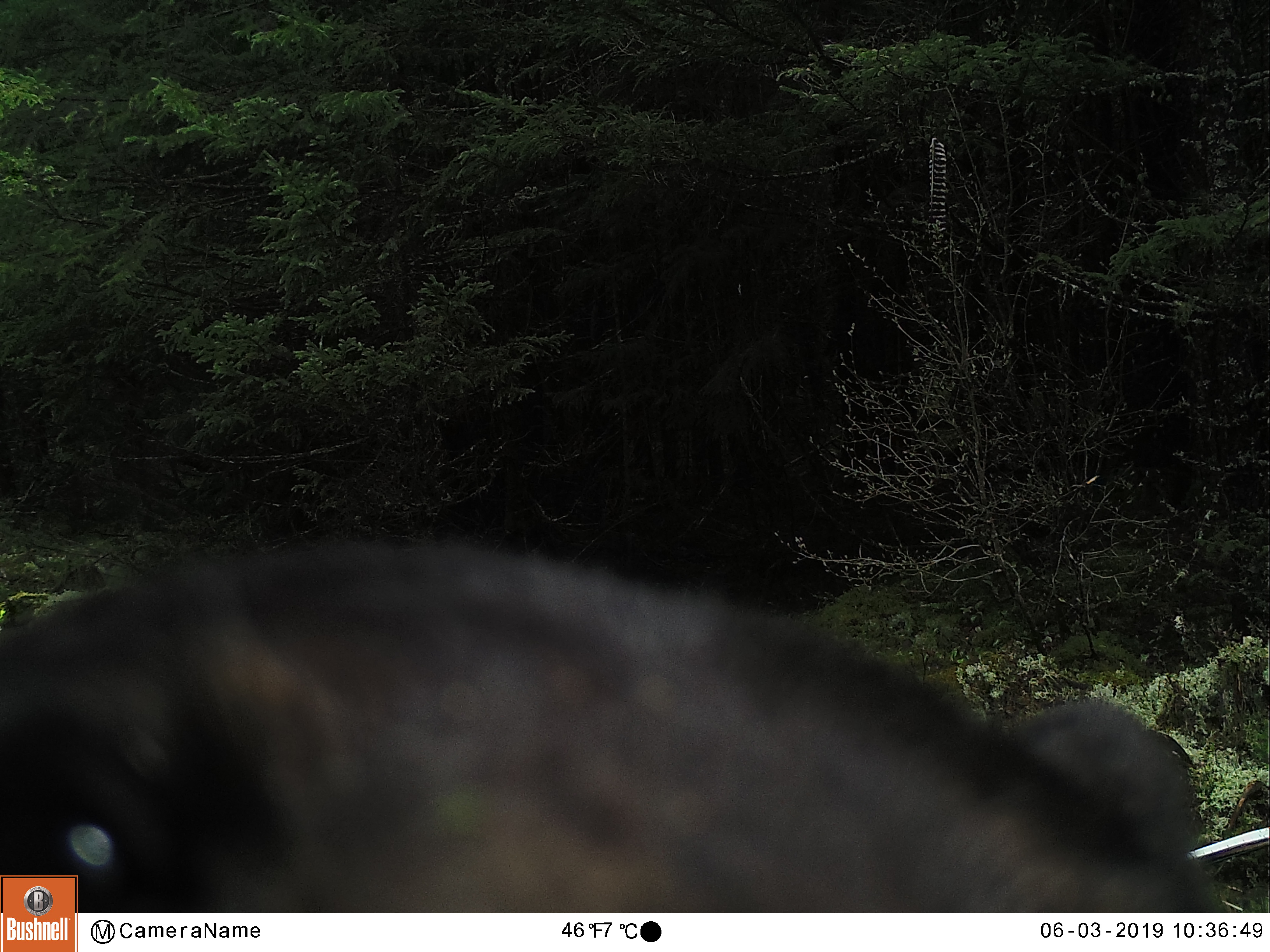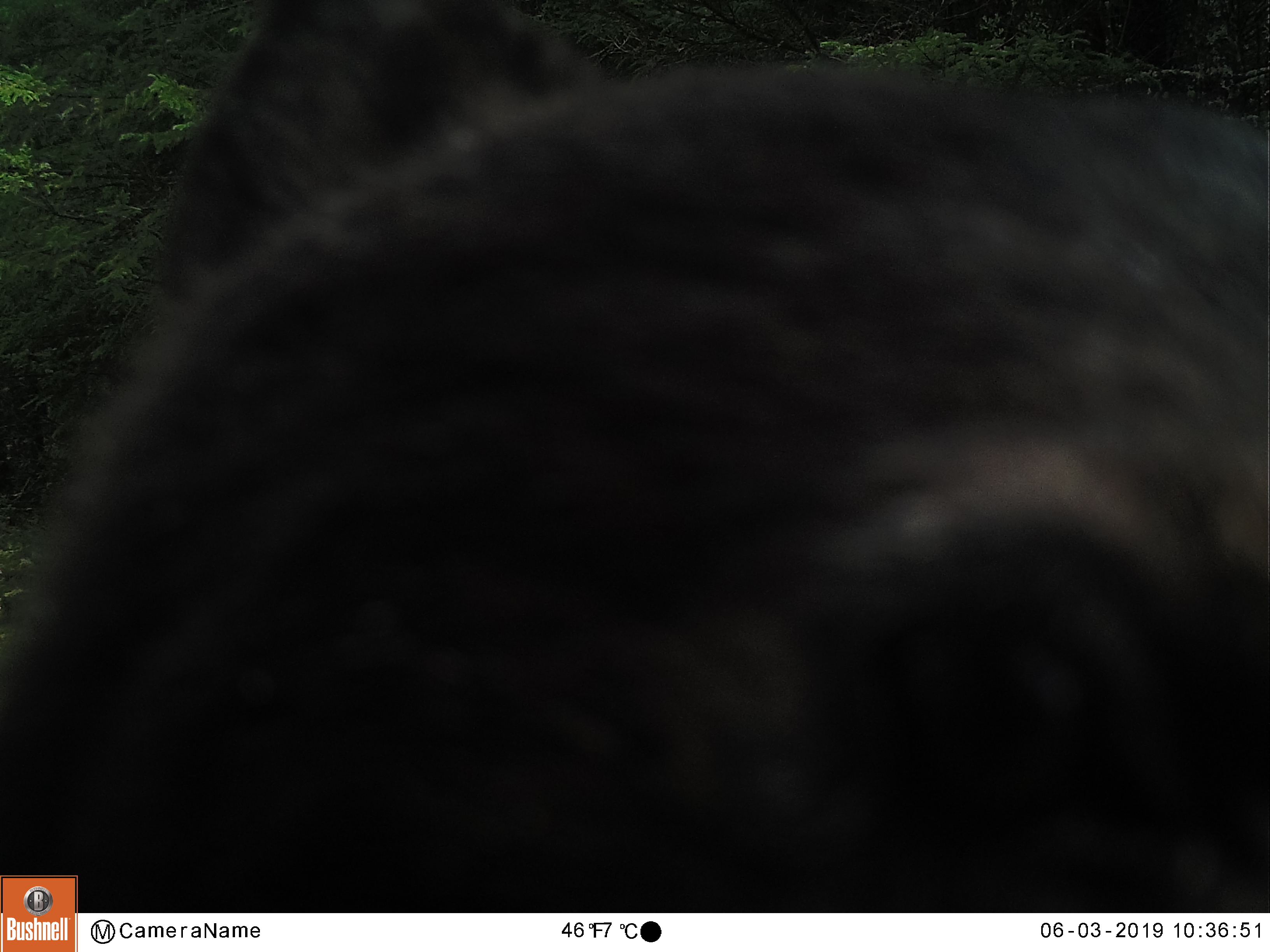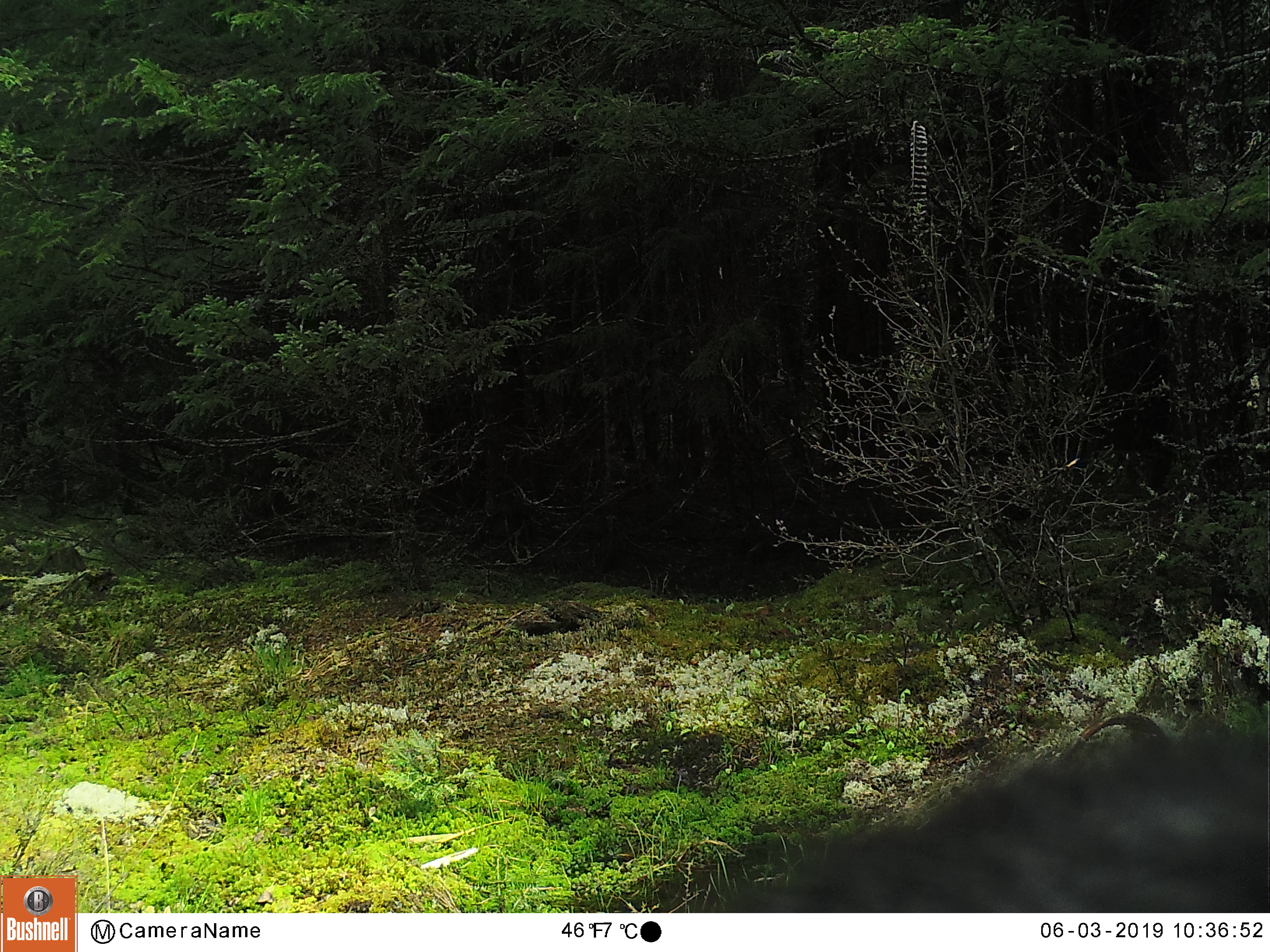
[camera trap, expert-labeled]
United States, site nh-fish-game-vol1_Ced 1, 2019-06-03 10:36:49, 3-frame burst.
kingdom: Animalia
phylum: Chordata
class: Mammalia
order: Carnivora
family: Ursidae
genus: Ursus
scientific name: Ursus americanus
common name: black bear